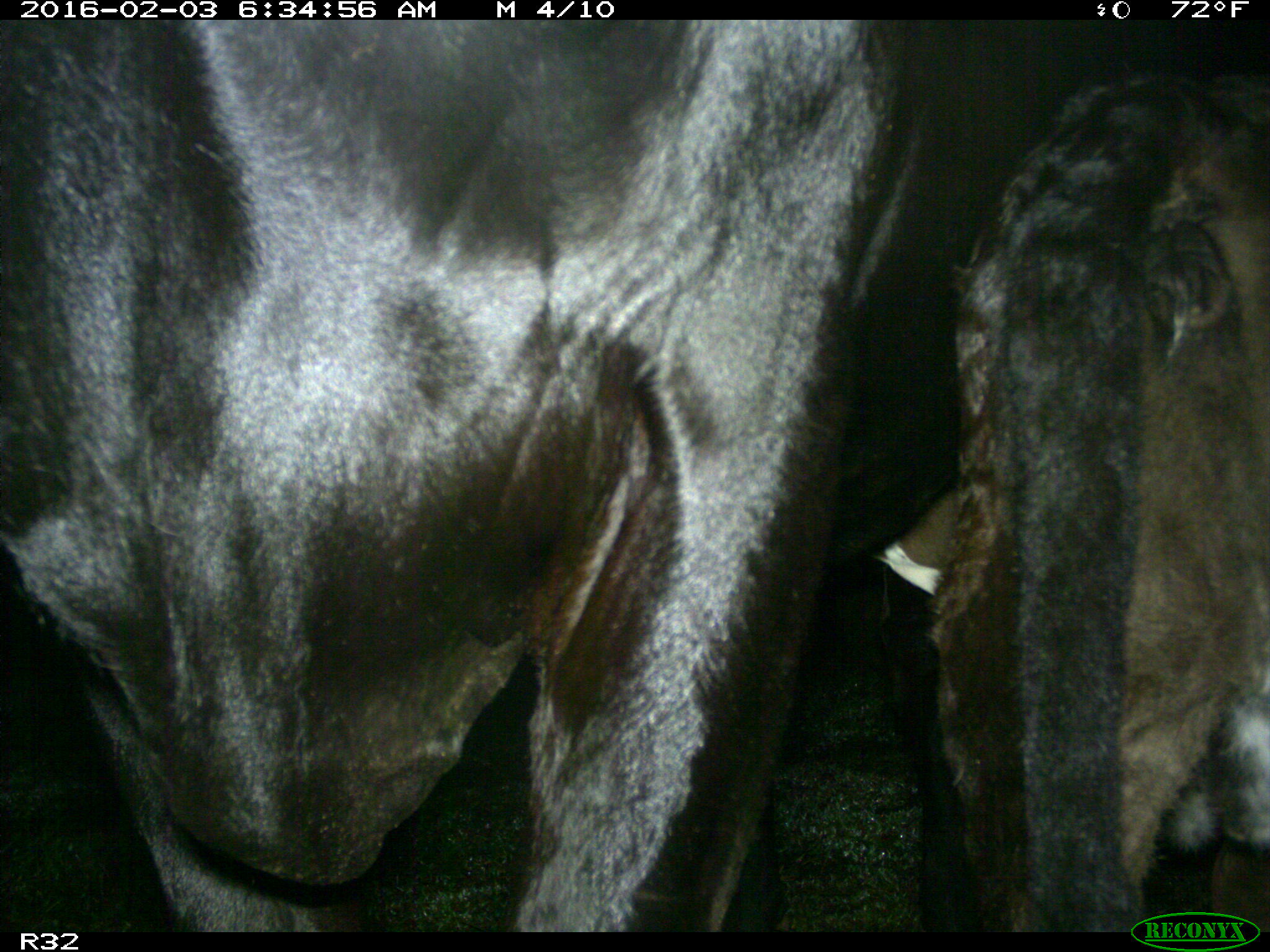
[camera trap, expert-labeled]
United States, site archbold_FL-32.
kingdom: Animalia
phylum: Chordata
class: Mammalia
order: Artiodactyla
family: Bovidae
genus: Bos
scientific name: Bos taurus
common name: domestic cow